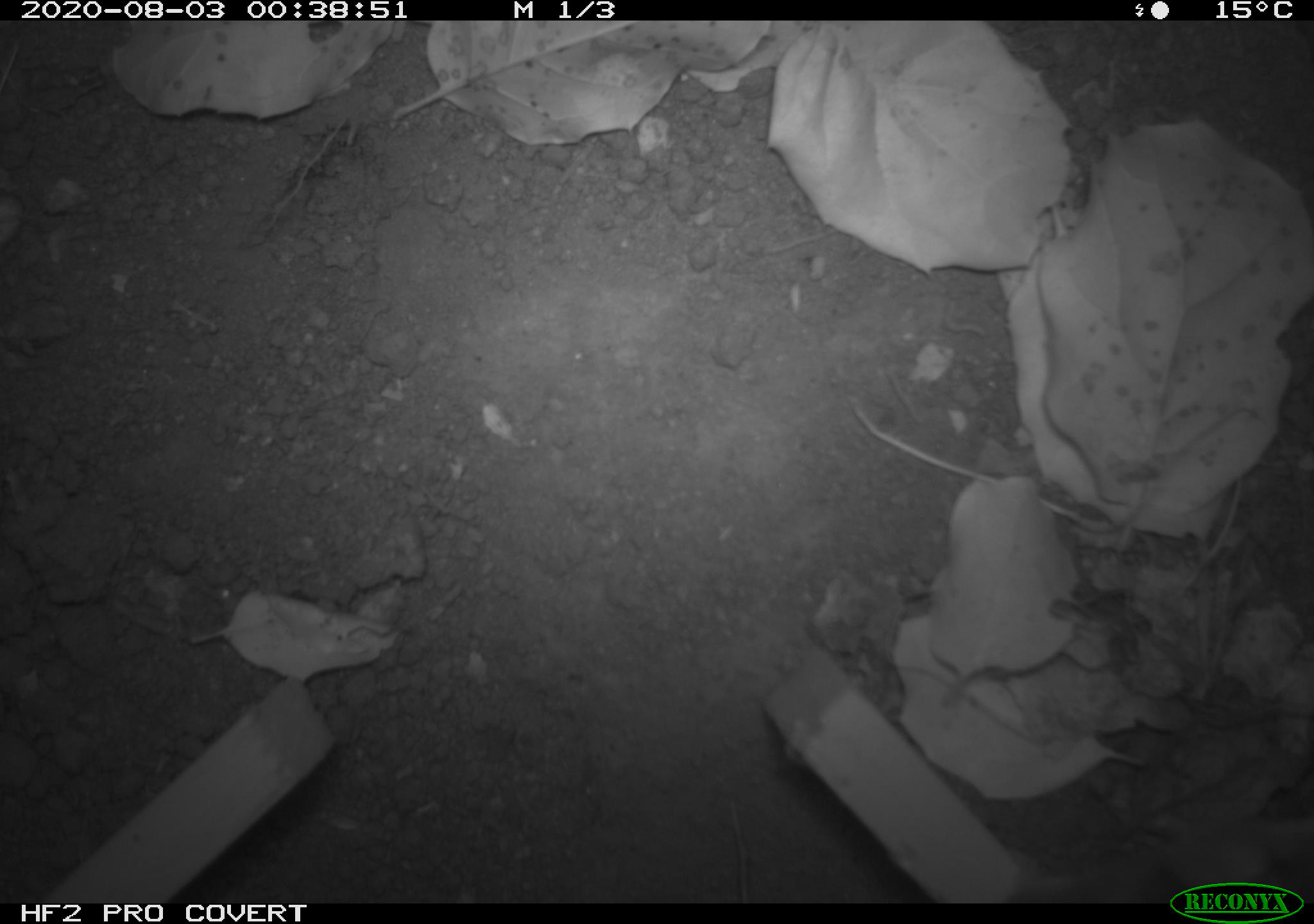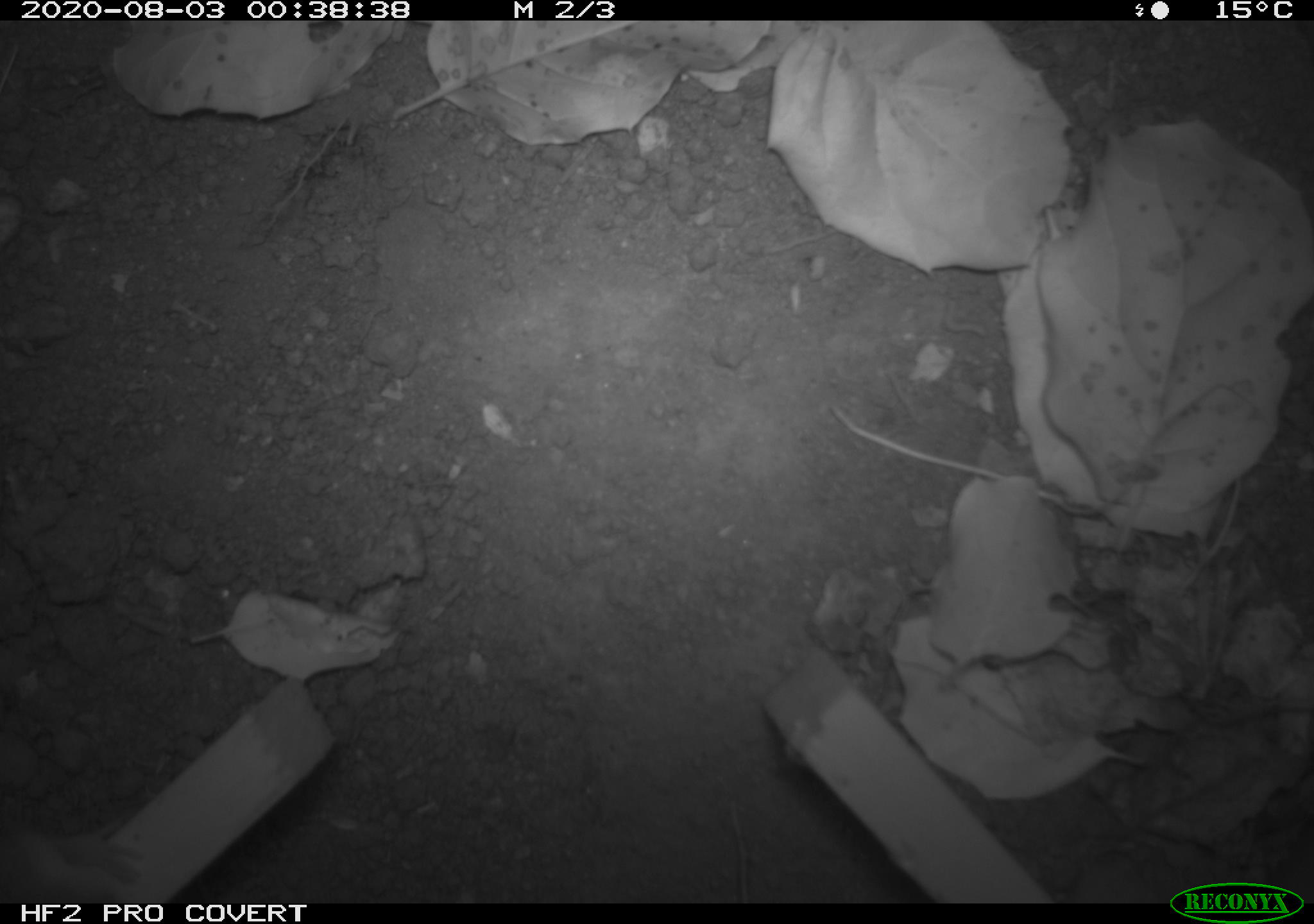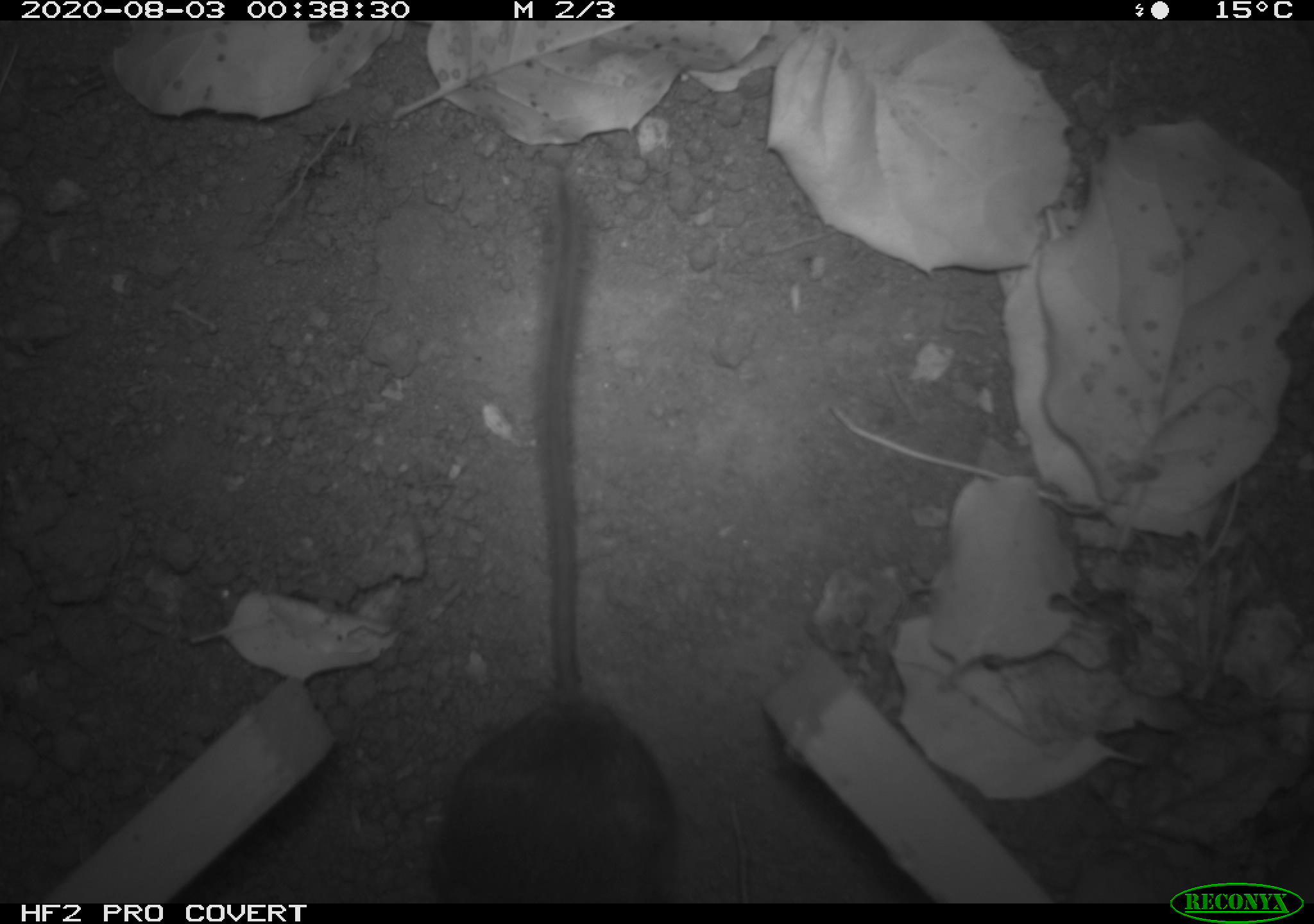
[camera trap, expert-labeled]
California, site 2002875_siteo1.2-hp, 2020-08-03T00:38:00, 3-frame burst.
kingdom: Animalia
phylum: Chordata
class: Mammalia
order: Rodentia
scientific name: Rodentia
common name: rodent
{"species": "rodent (Rodentia)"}